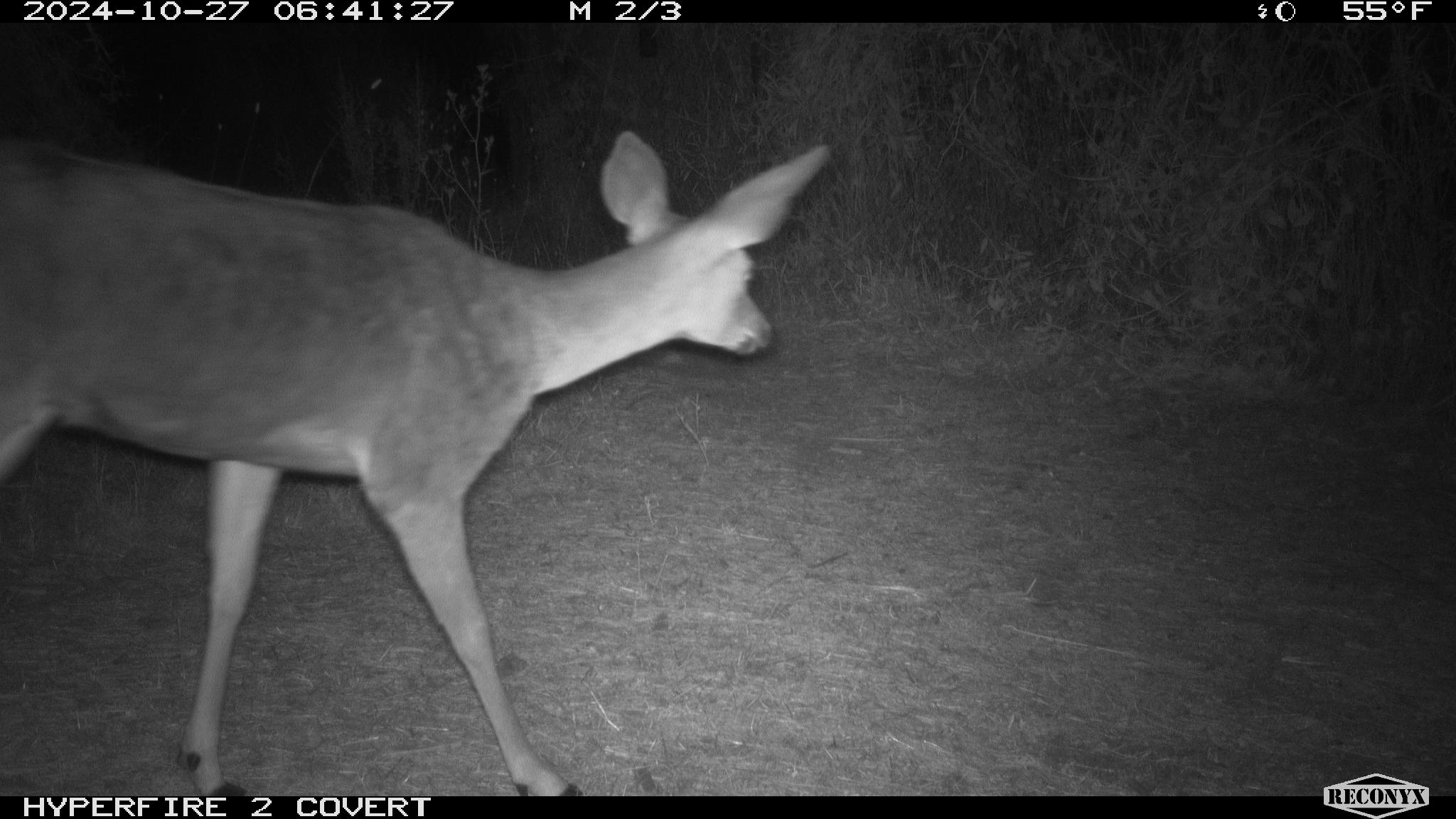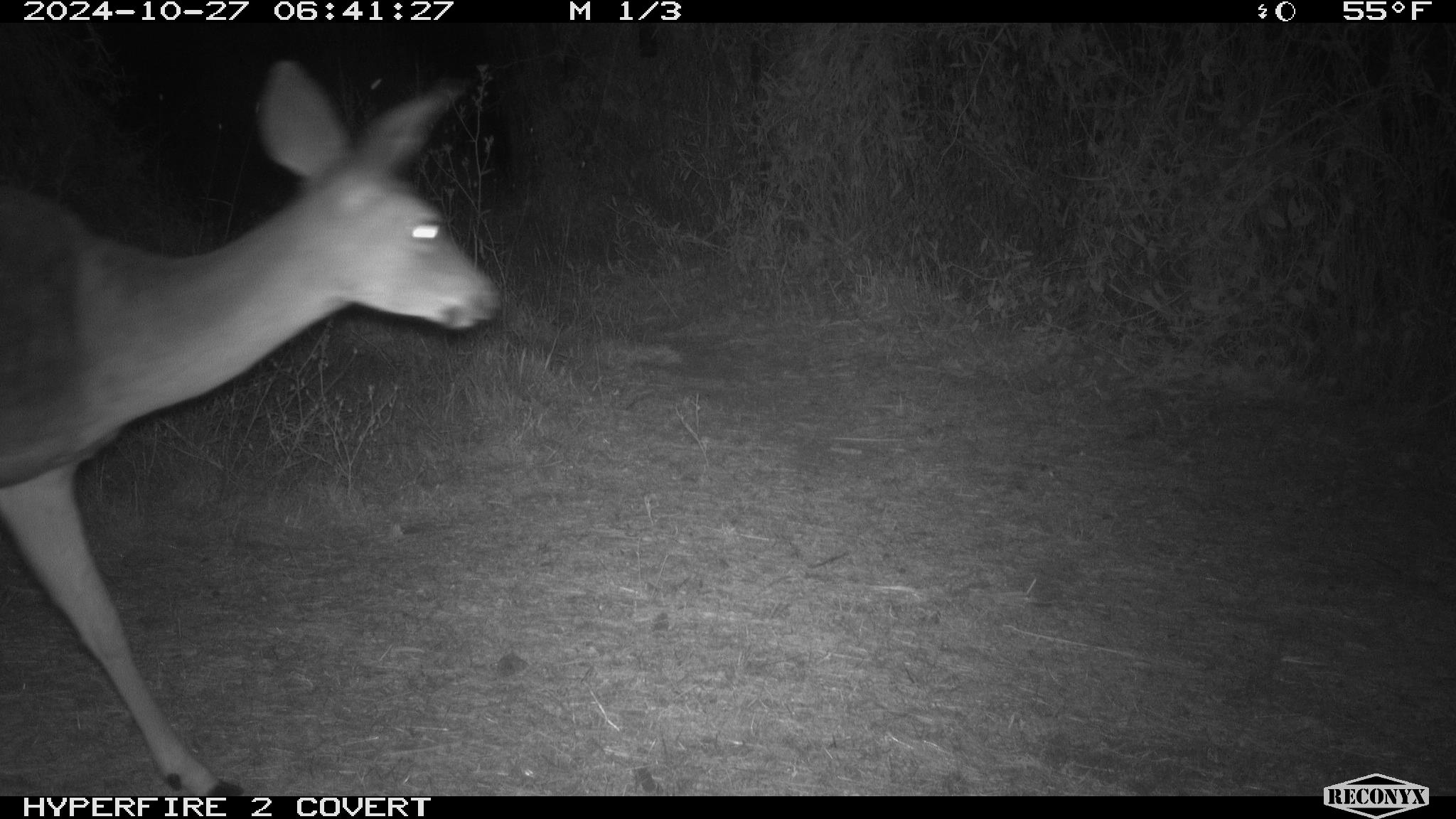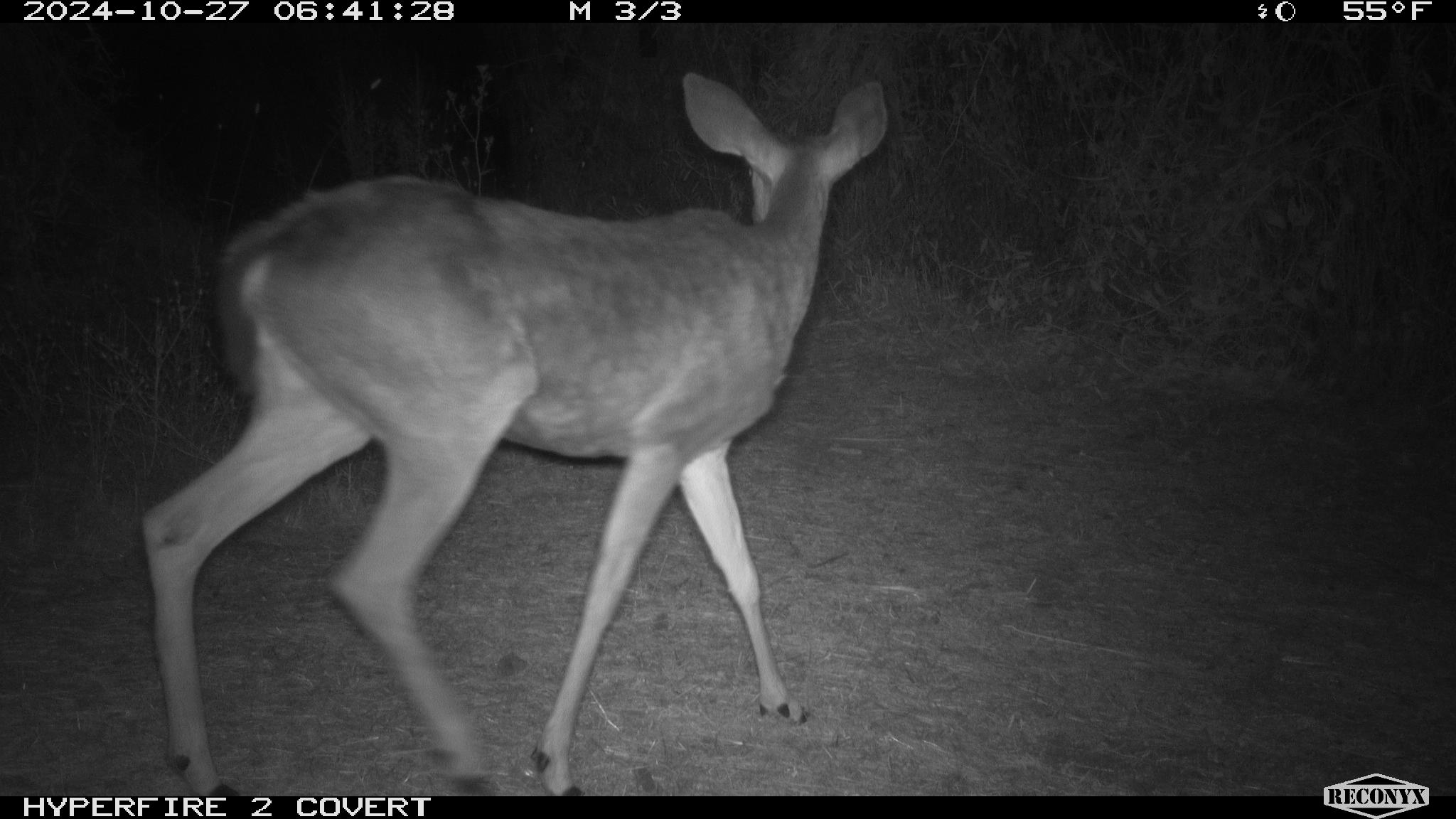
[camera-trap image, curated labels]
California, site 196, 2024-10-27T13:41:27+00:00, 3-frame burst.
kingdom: Animalia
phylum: Chordata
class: Mammalia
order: Artiodactyla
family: Cervidae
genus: Odocoileus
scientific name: Odocoileus hemionus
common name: mule deer